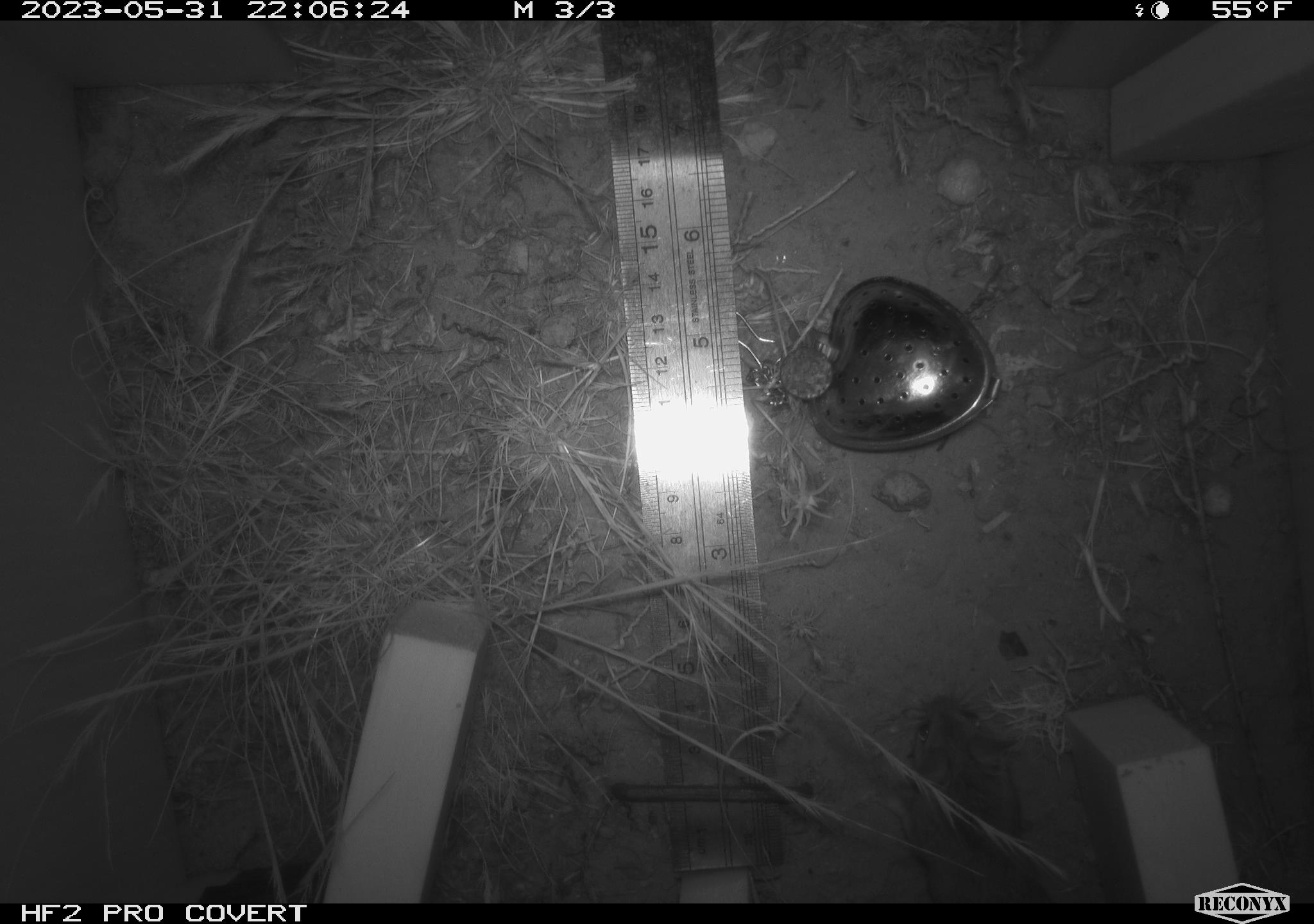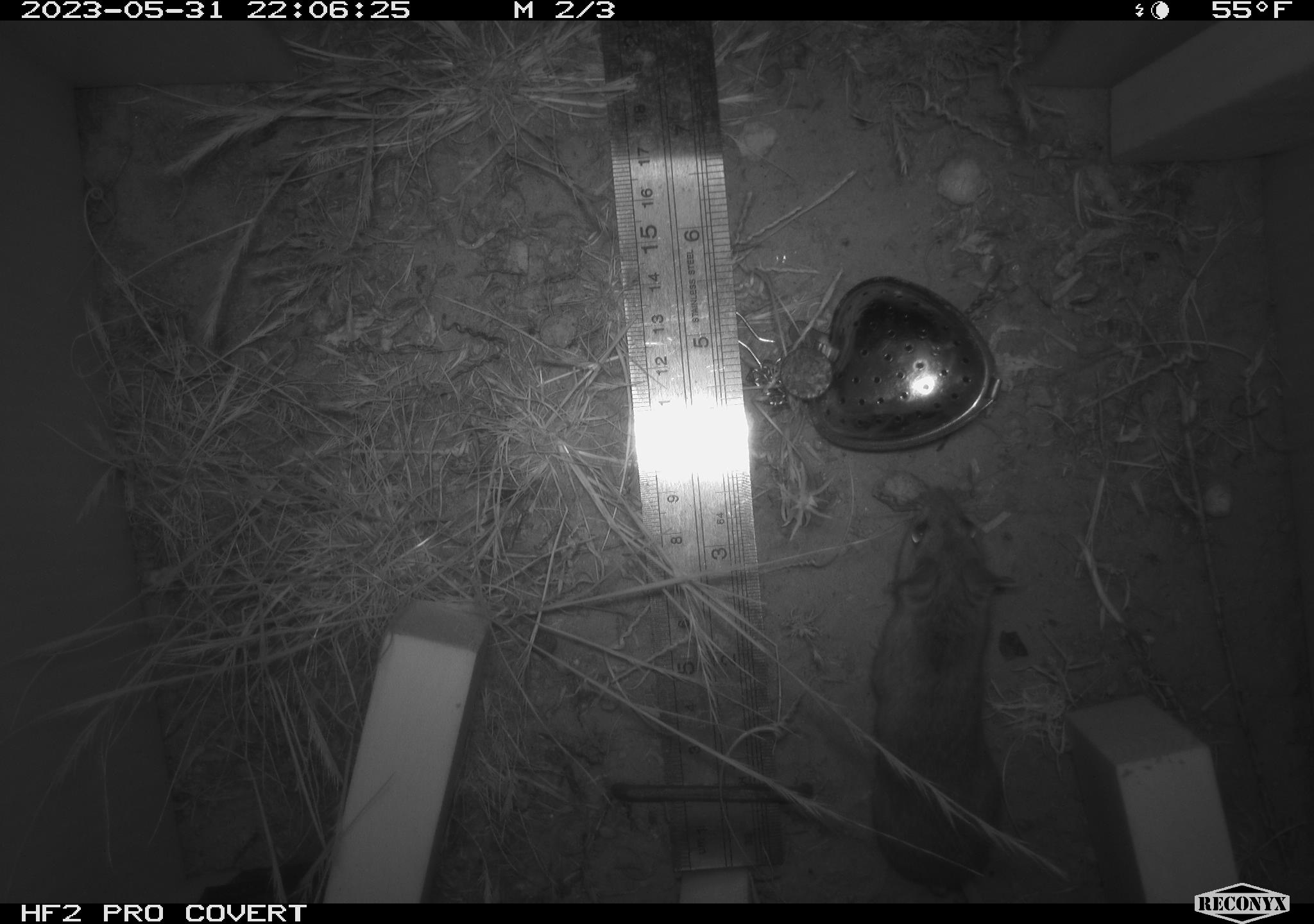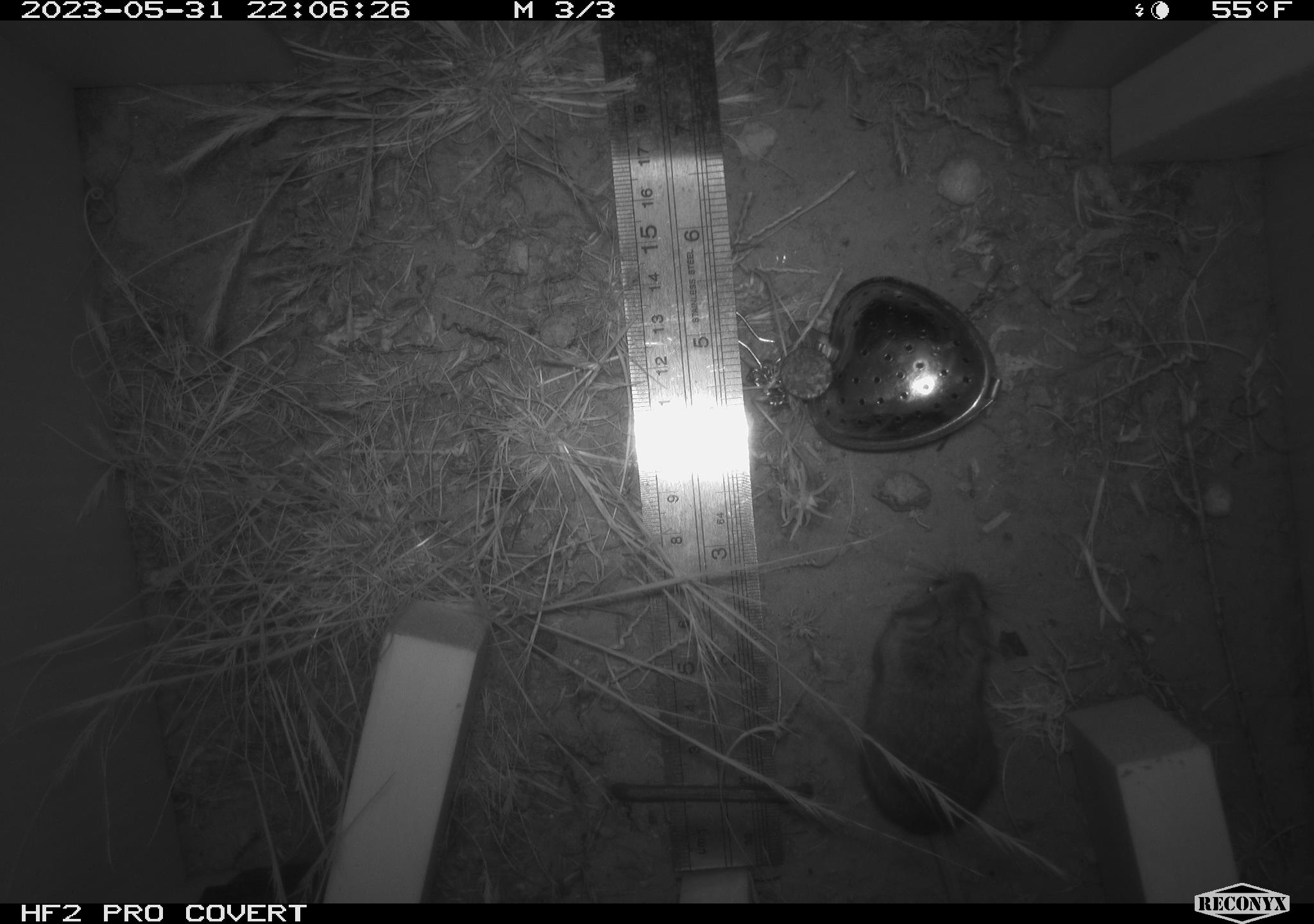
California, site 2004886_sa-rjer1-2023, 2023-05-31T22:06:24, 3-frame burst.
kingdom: Animalia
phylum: Chordata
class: Mammalia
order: Rodentia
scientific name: Rodentia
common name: mouse species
Mouse species (Rodentia).